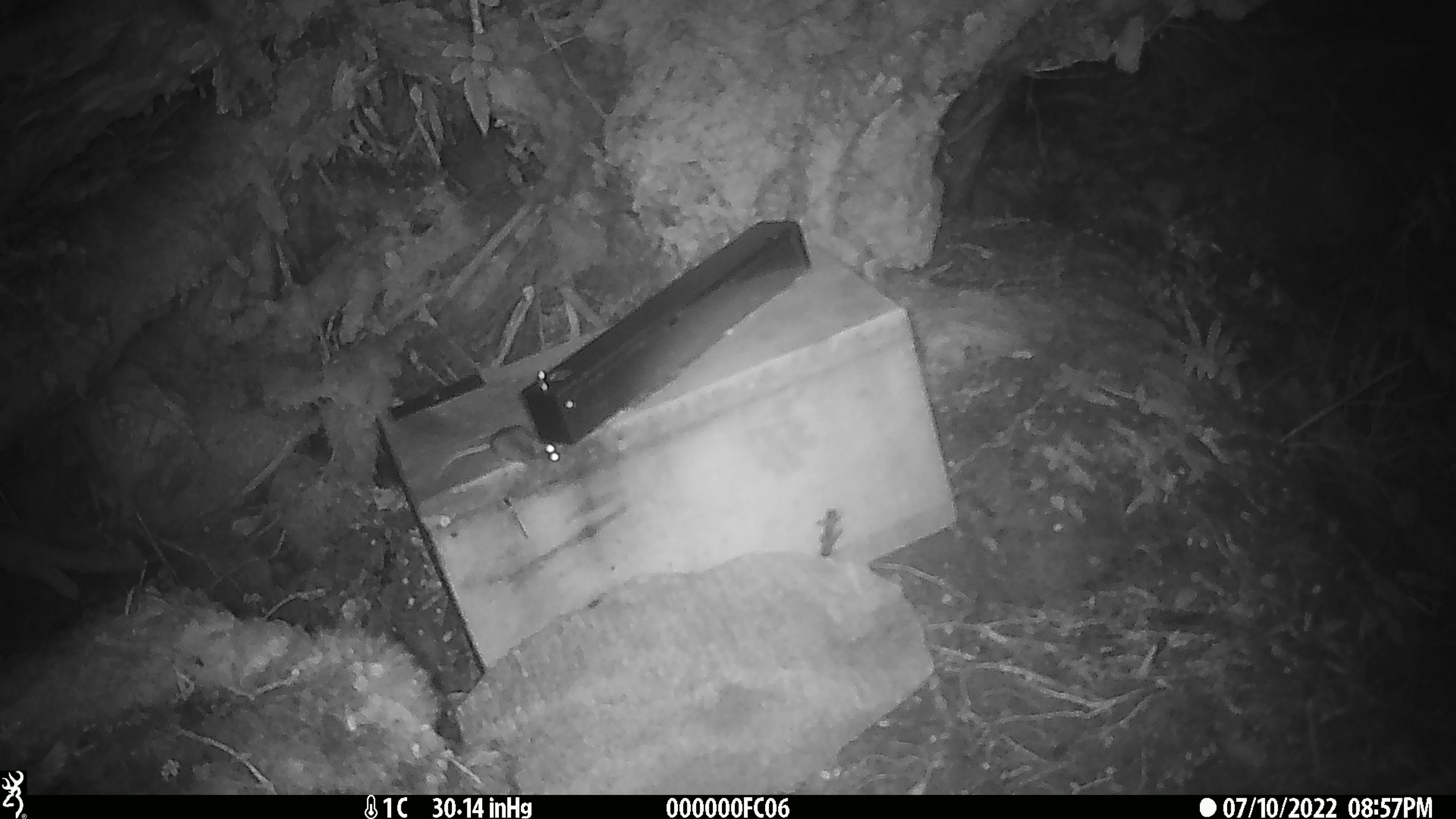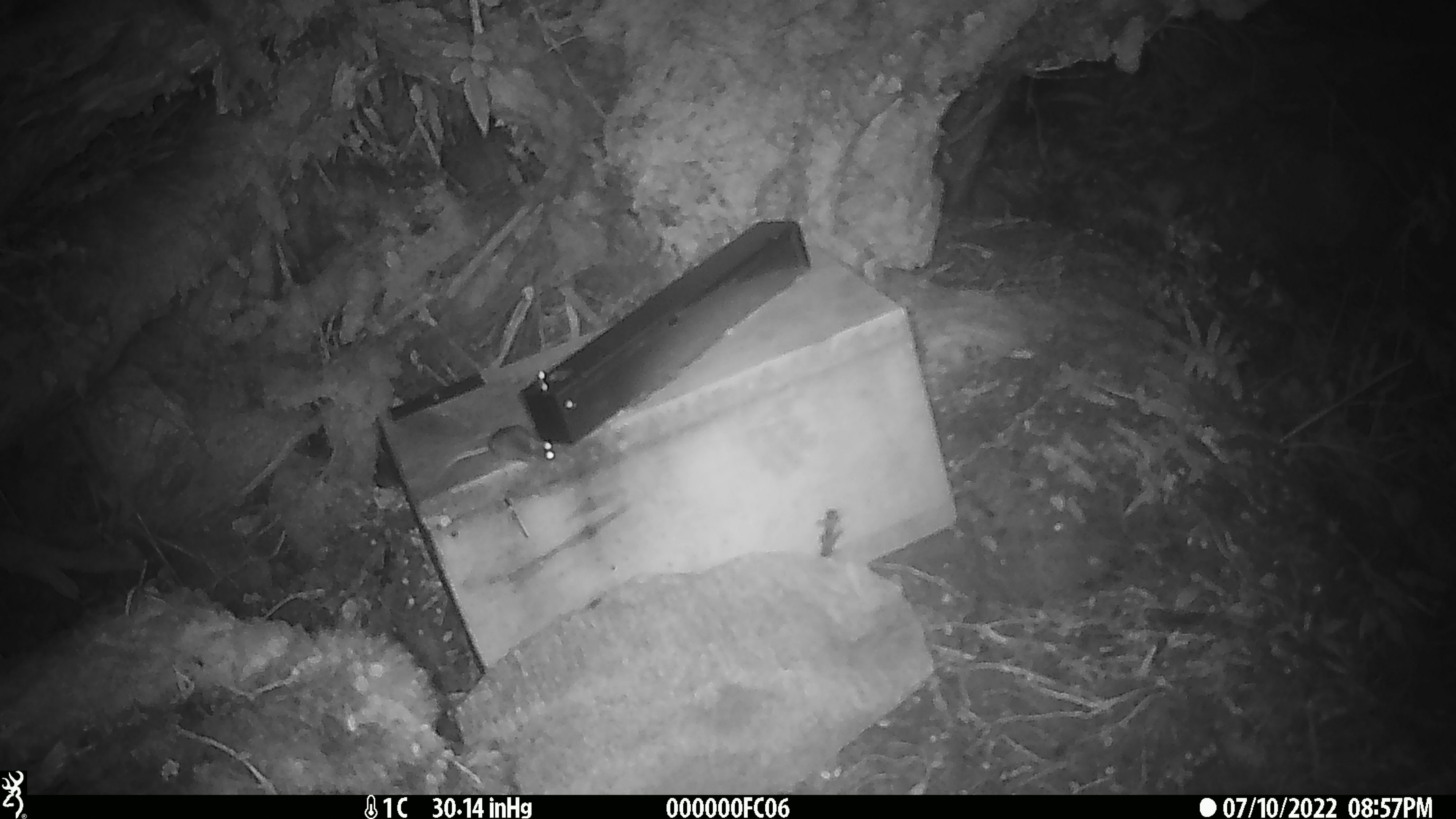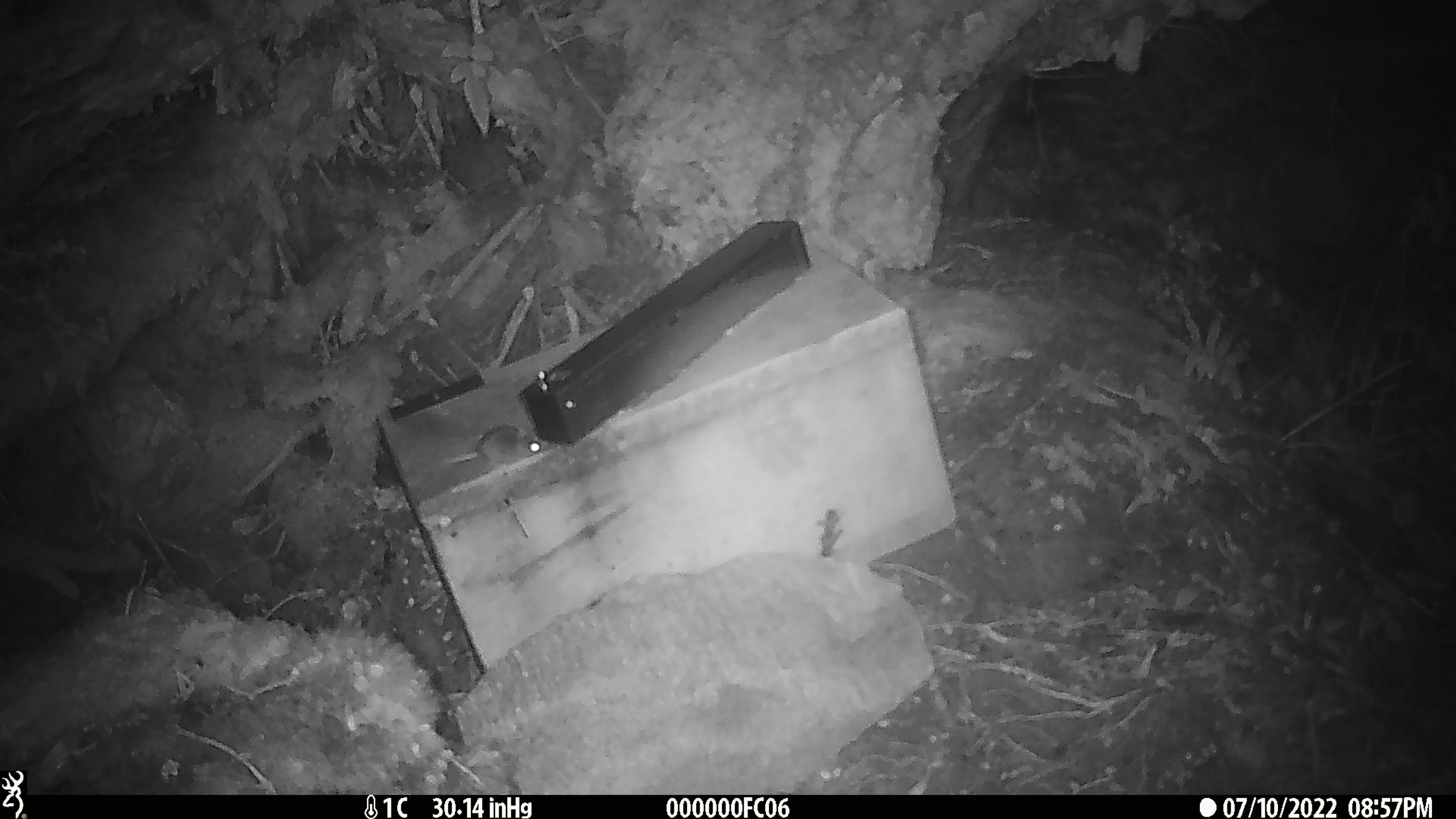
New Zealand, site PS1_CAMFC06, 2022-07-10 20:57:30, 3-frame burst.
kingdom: Animalia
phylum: Chordata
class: Mammalia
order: Rodentia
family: Muridae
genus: Mus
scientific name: Mus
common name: mouse